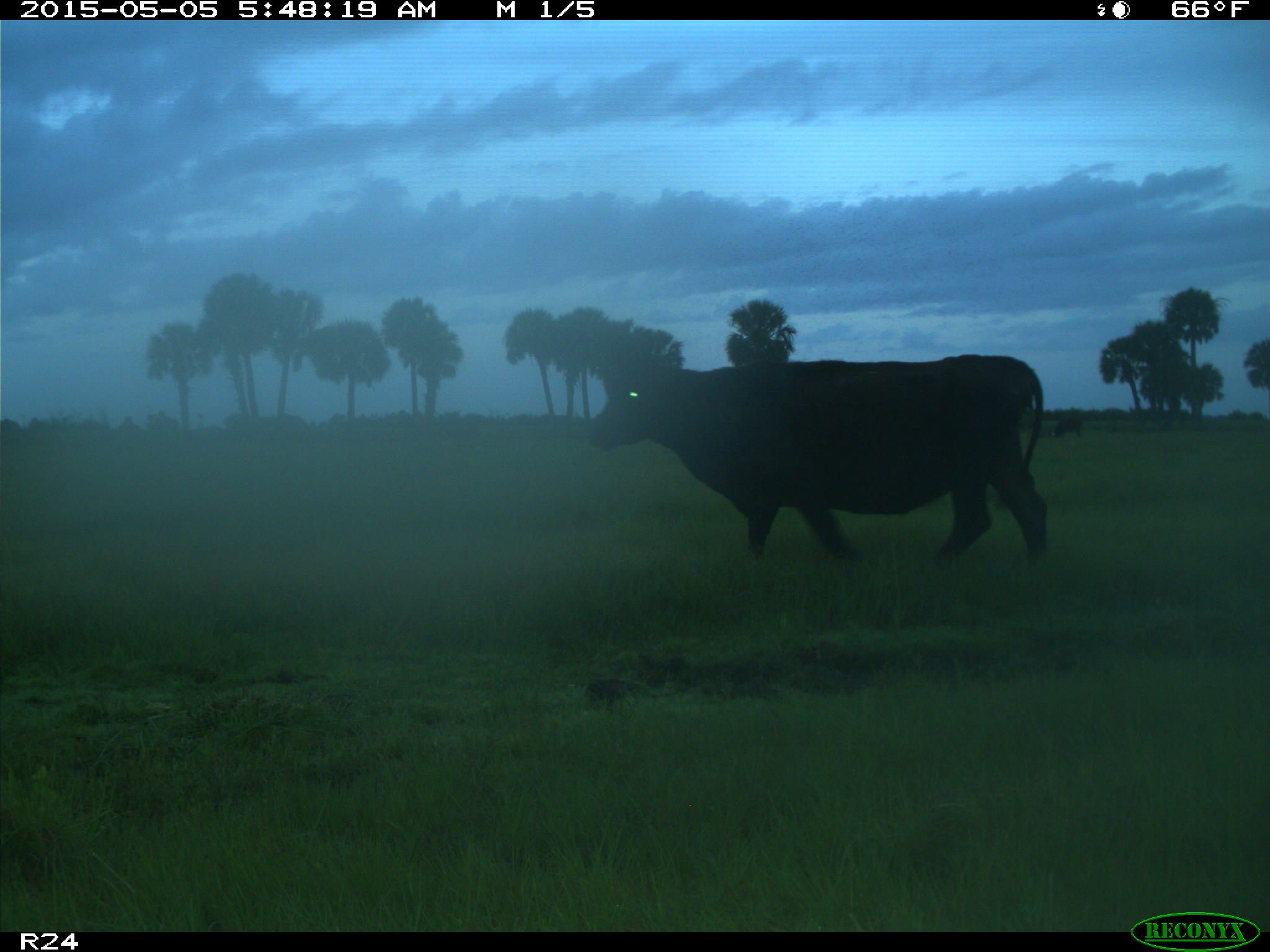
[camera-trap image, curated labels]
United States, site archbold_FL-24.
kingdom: Animalia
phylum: Chordata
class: Mammalia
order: Artiodactyla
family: Bovidae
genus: Bos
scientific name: Bos taurus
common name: domestic cow